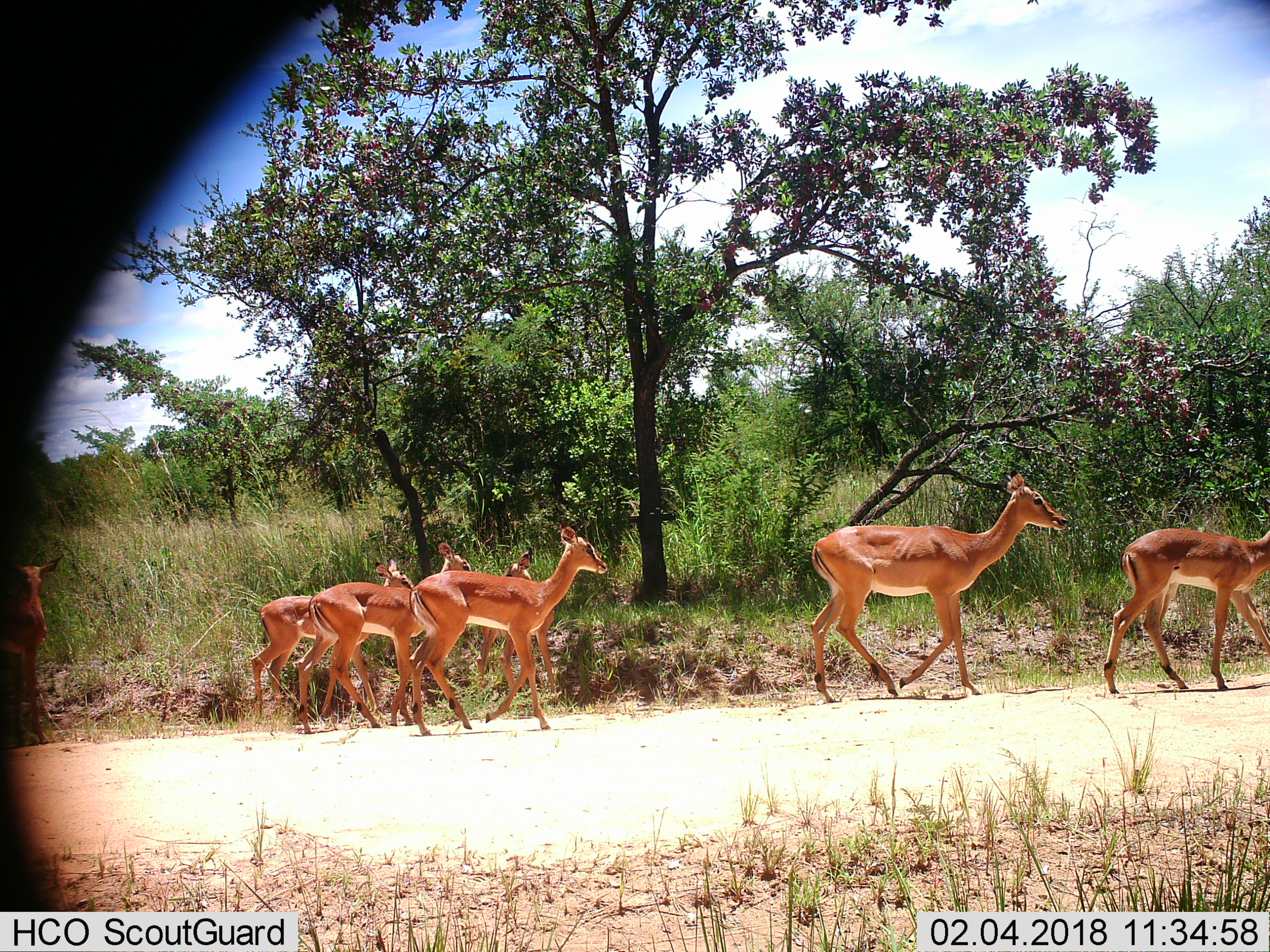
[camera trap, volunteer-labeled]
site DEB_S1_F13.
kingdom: Animalia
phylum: Chordata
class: Mammalia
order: Artiodactyla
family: Bovidae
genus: Aepyceros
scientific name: Aepyceros melampus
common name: impala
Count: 7.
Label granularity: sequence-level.